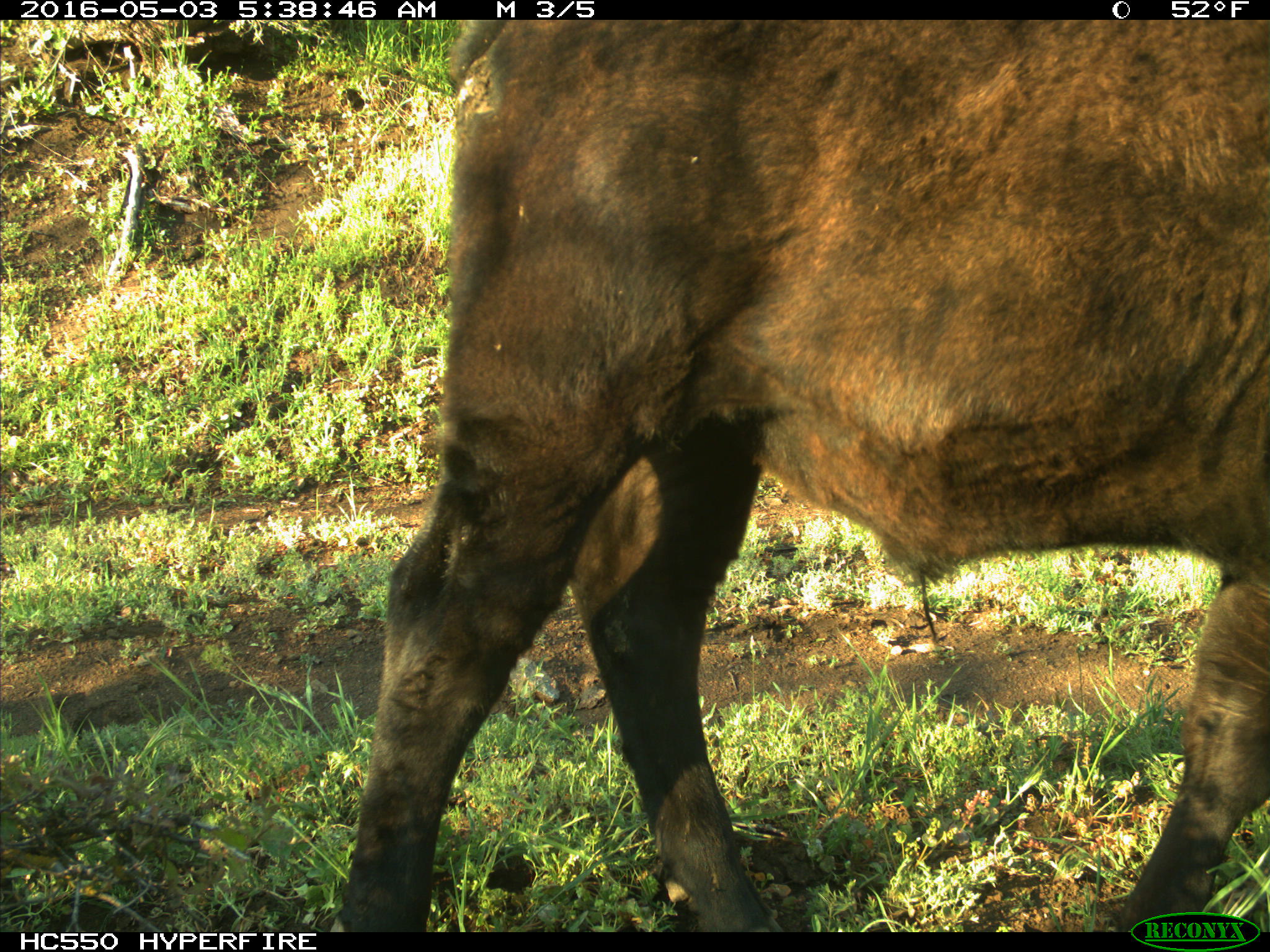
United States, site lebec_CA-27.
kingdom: Animalia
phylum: Chordata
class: Mammalia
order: Artiodactyla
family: Bovidae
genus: Bos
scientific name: Bos taurus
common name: domestic cow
Bos taurus (domestic cow).